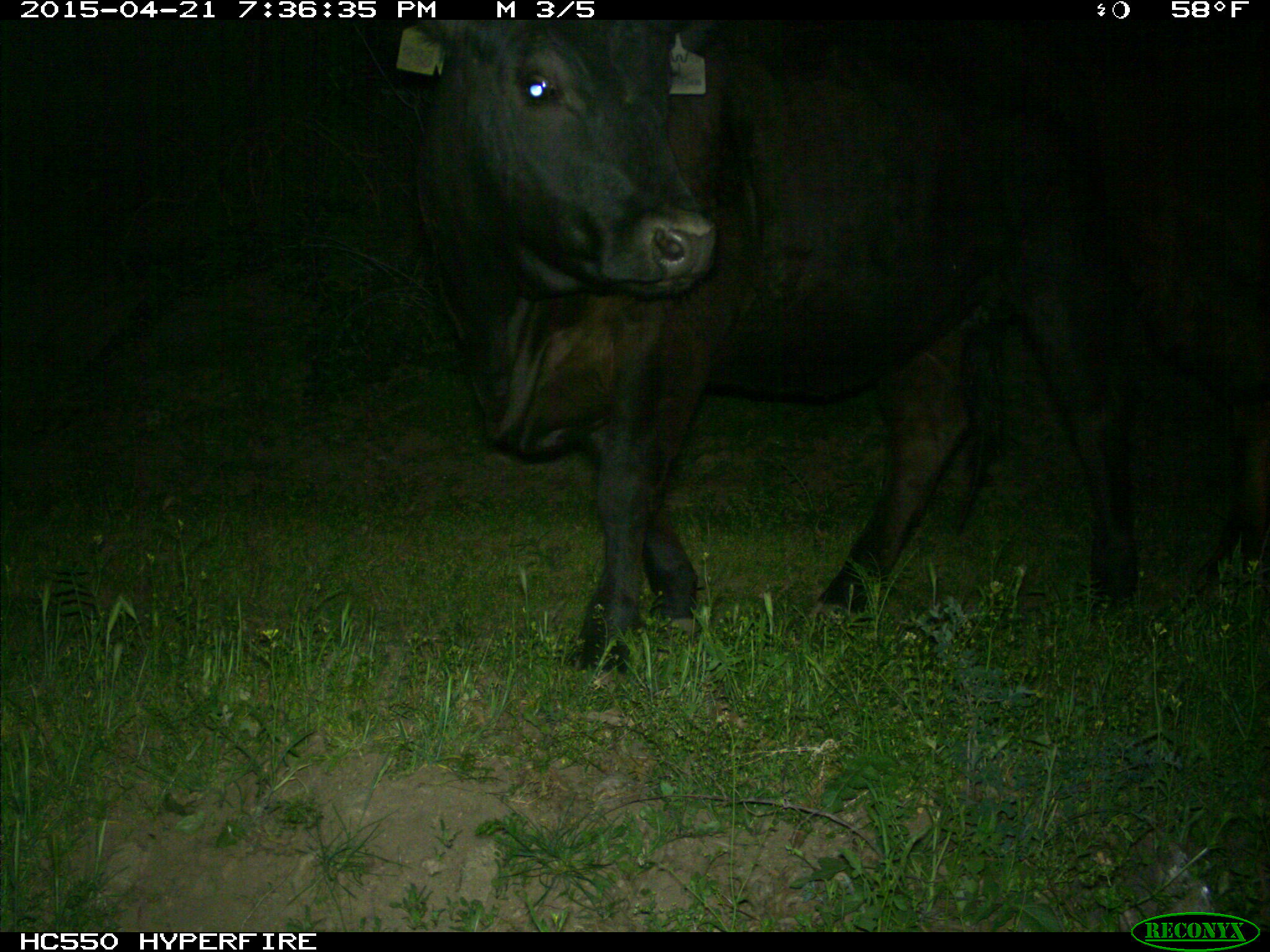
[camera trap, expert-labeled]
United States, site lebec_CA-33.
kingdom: Animalia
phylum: Chordata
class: Mammalia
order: Artiodactyla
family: Bovidae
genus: Bos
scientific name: Bos taurus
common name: domestic cow